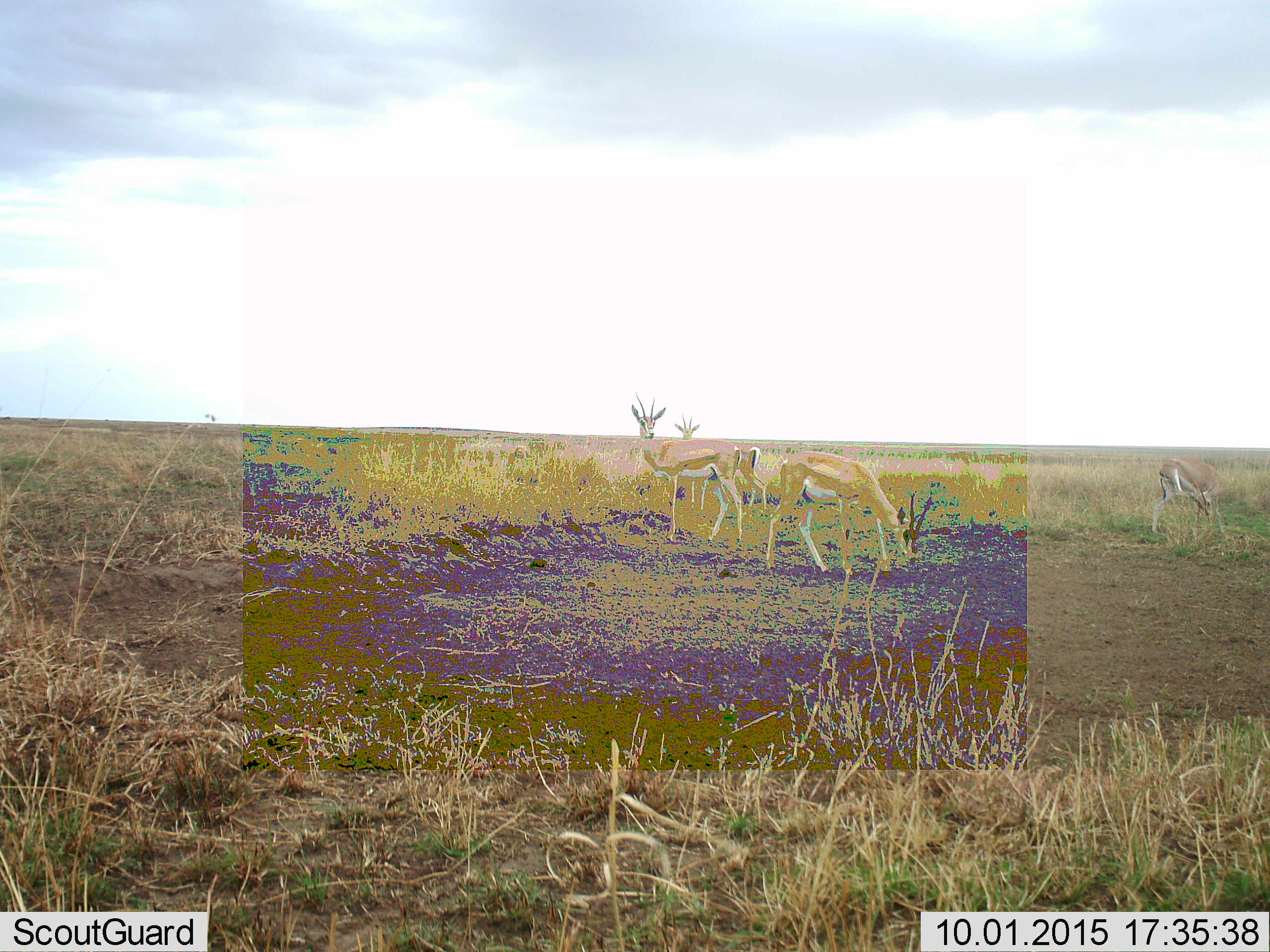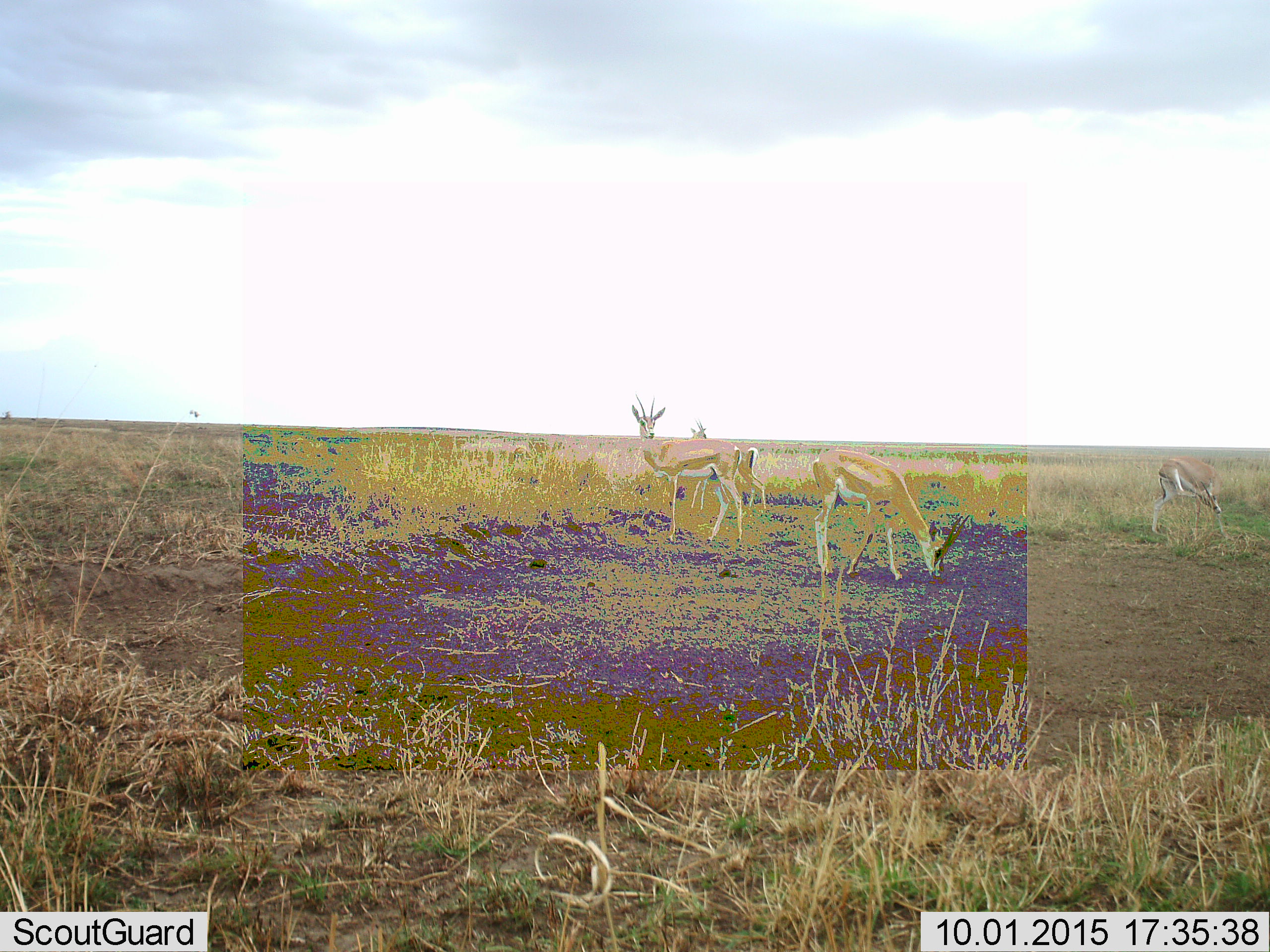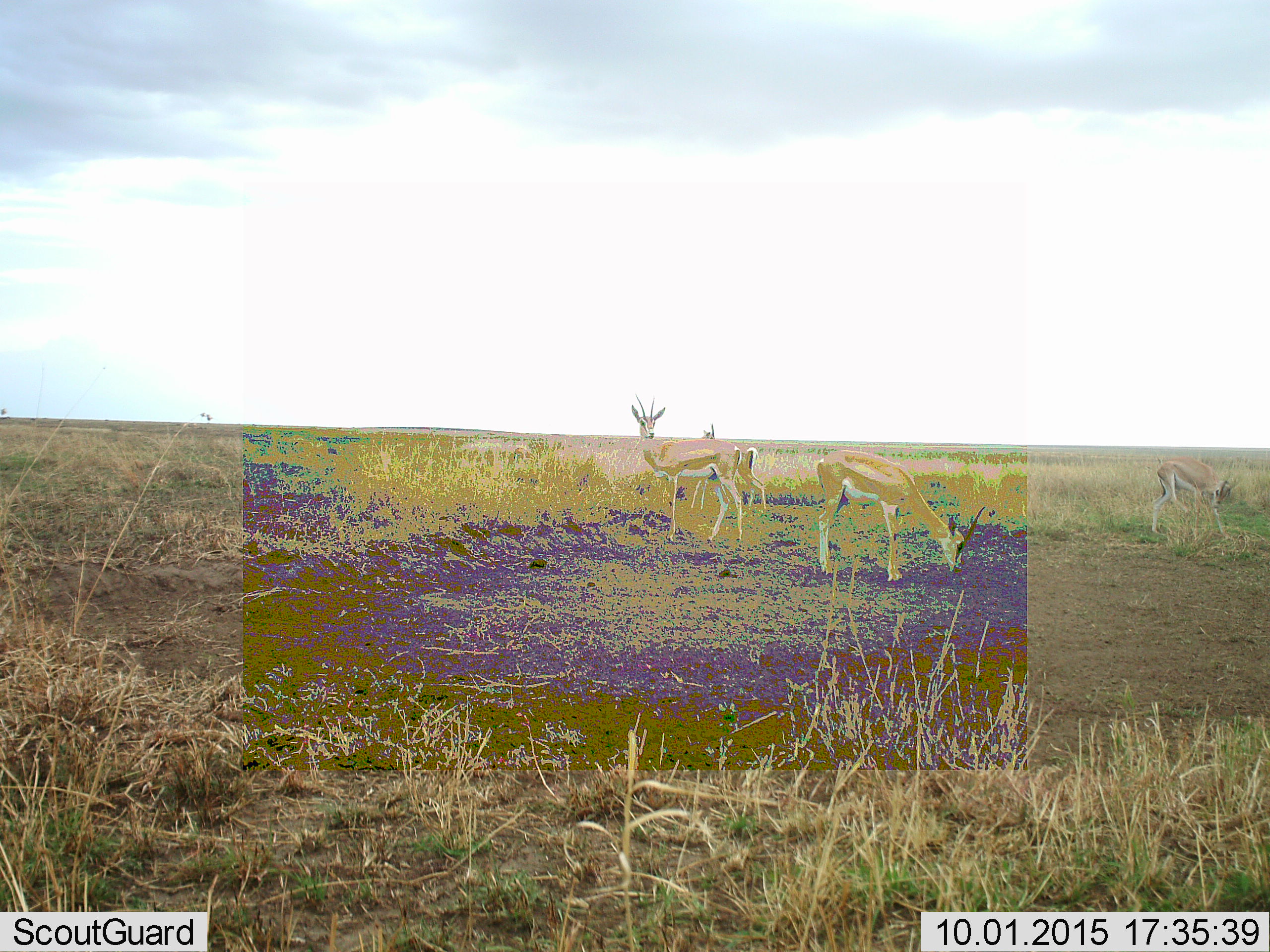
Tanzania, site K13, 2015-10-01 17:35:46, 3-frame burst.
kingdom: Animalia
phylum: Chordata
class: Mammalia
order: Artiodactyla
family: Bovidae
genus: Nanger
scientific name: Nanger granti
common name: grant's gazelle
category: gazellegrants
Gazellegrants (grant's gazelle) (Nanger granti), count 4. Behavior (volunteer vote fractions): standing 83%, resting 0%, moving 50%, interacting 0%. Young present (vote fraction): 33%. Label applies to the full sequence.